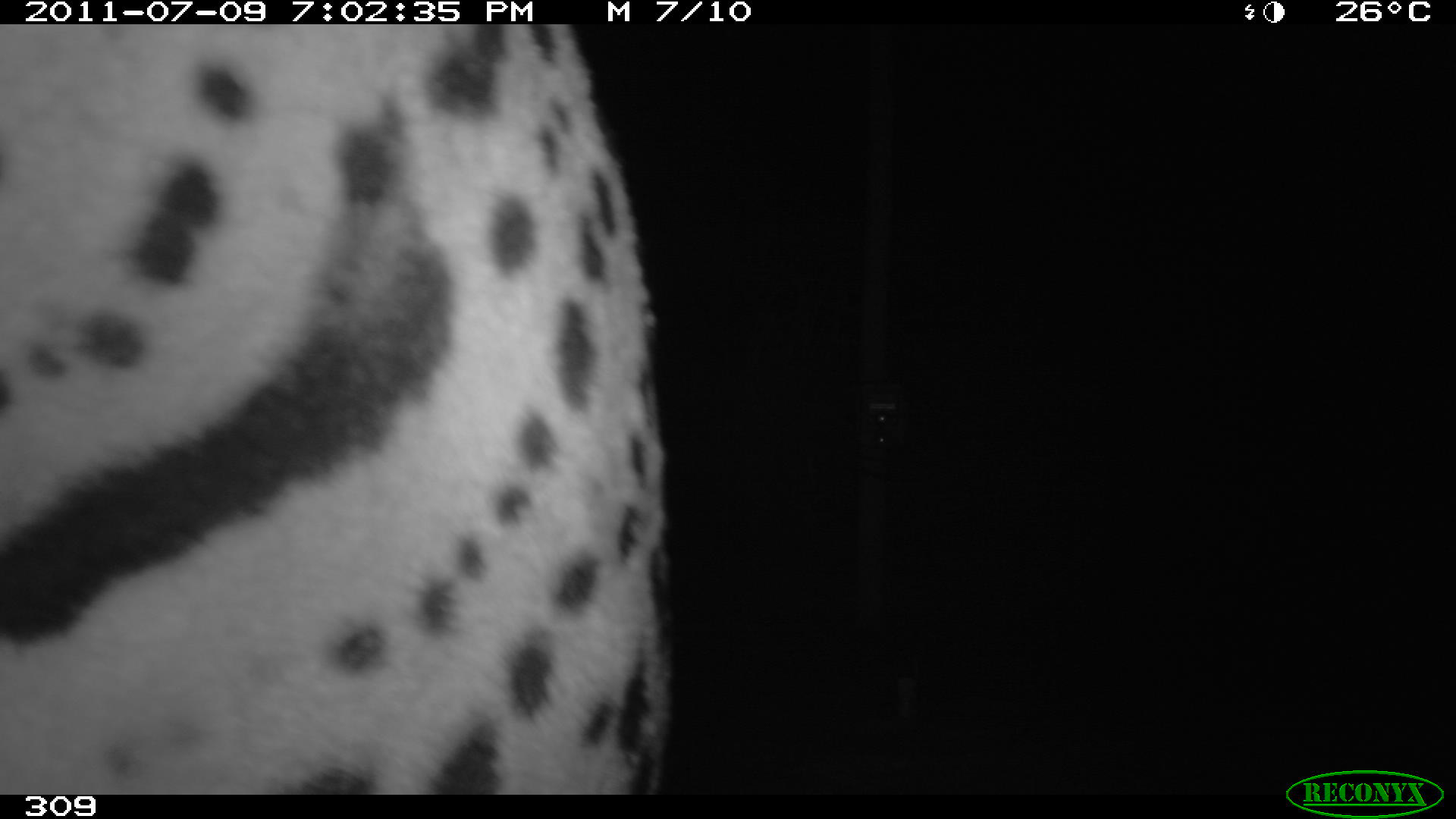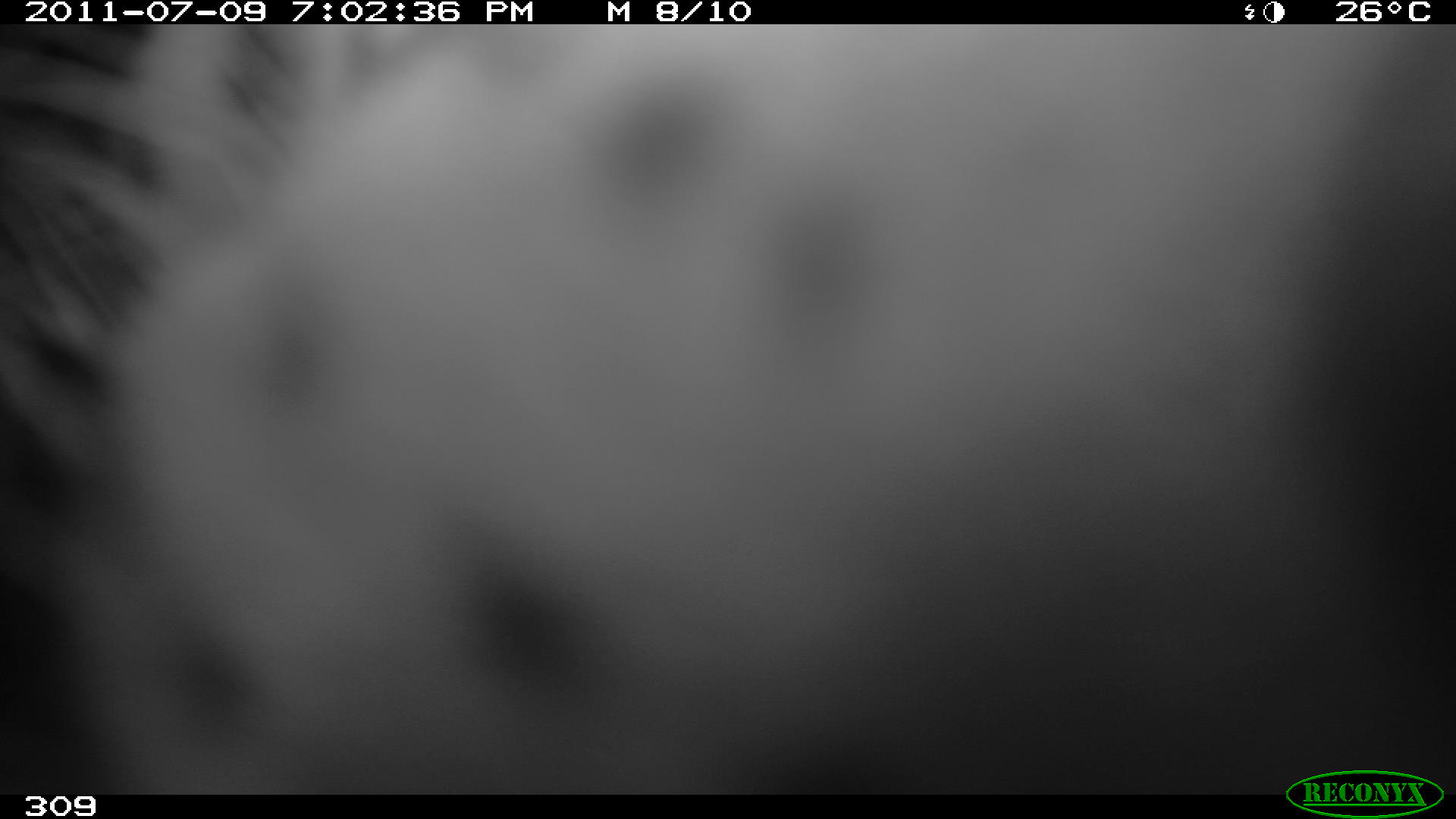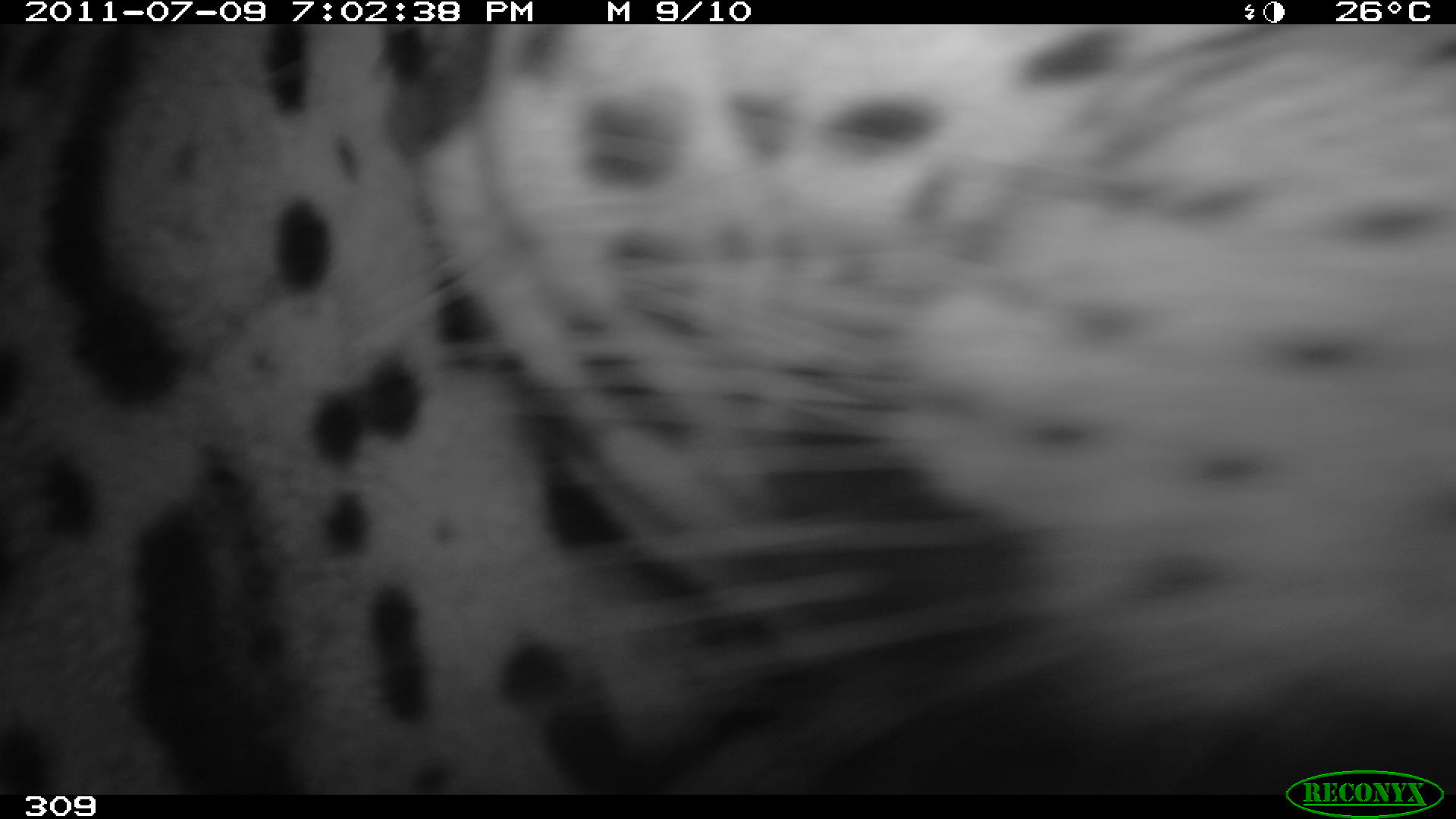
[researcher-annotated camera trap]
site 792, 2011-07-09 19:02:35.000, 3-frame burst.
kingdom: Animalia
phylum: Chordata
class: Mammalia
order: Carnivora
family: Felidae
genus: Panthera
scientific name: Panthera onca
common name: jaguar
Panthera onca (jaguar).